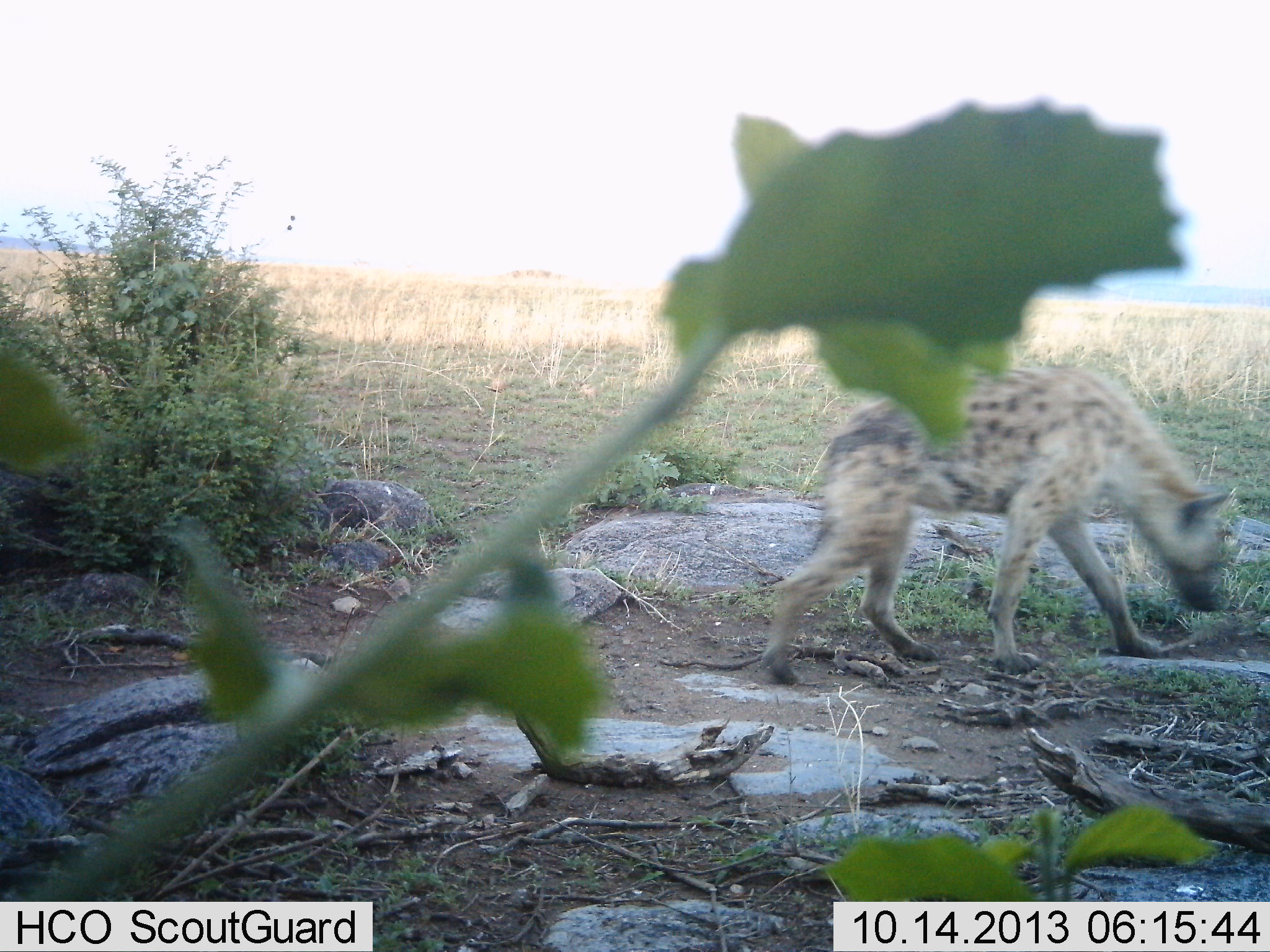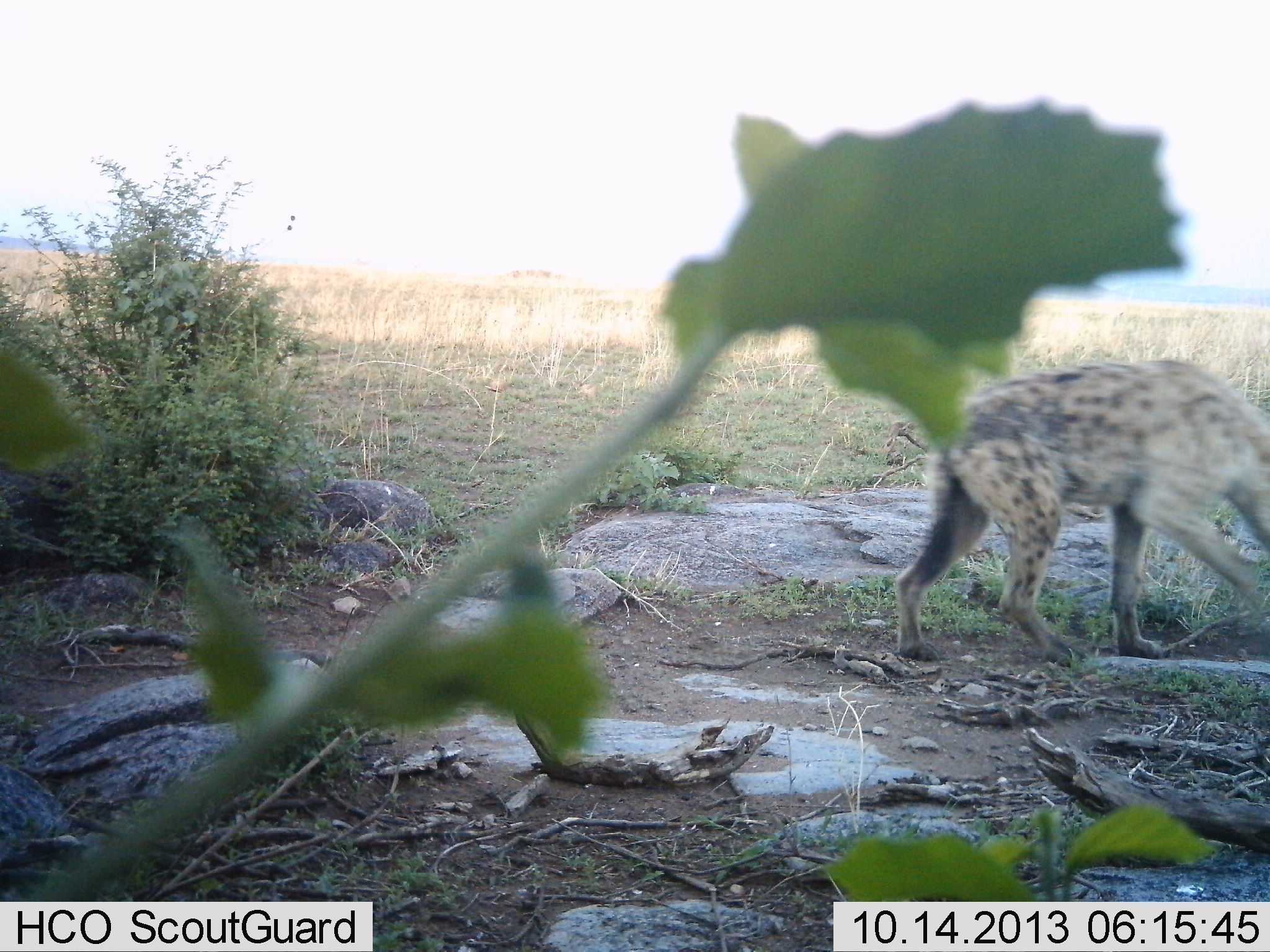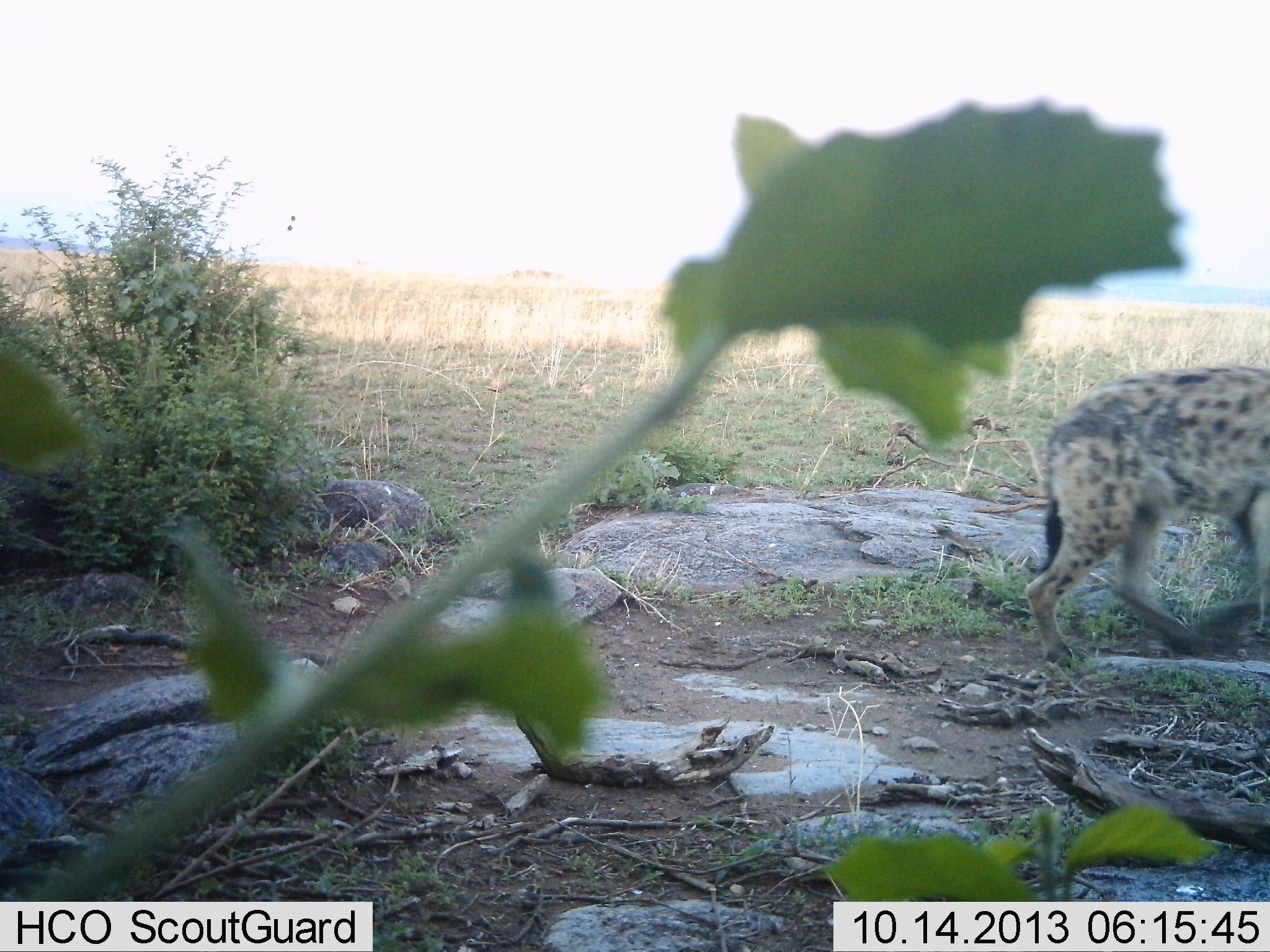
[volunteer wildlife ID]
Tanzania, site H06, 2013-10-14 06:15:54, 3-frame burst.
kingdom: Animalia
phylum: Chordata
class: Mammalia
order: Carnivora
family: Hyaenidae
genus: Crocuta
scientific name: Crocuta crocuta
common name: spotted hyena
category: hyenaspotted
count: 1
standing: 0%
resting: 10%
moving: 90%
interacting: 0%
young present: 0%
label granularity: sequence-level